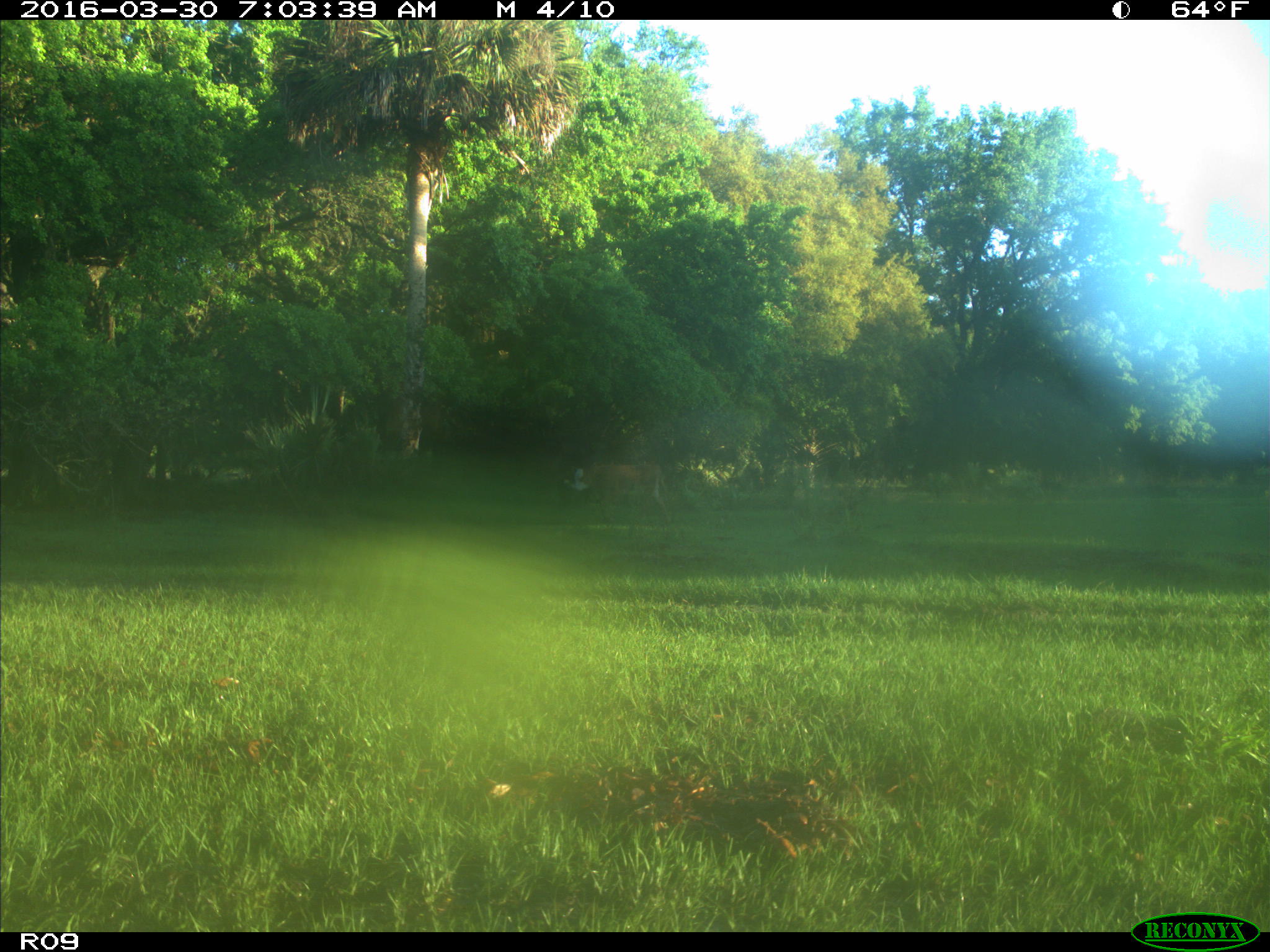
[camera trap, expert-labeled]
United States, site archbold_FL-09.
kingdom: Animalia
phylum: Chordata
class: Mammalia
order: Artiodactyla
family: Bovidae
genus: Bos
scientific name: Bos taurus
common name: domestic cow